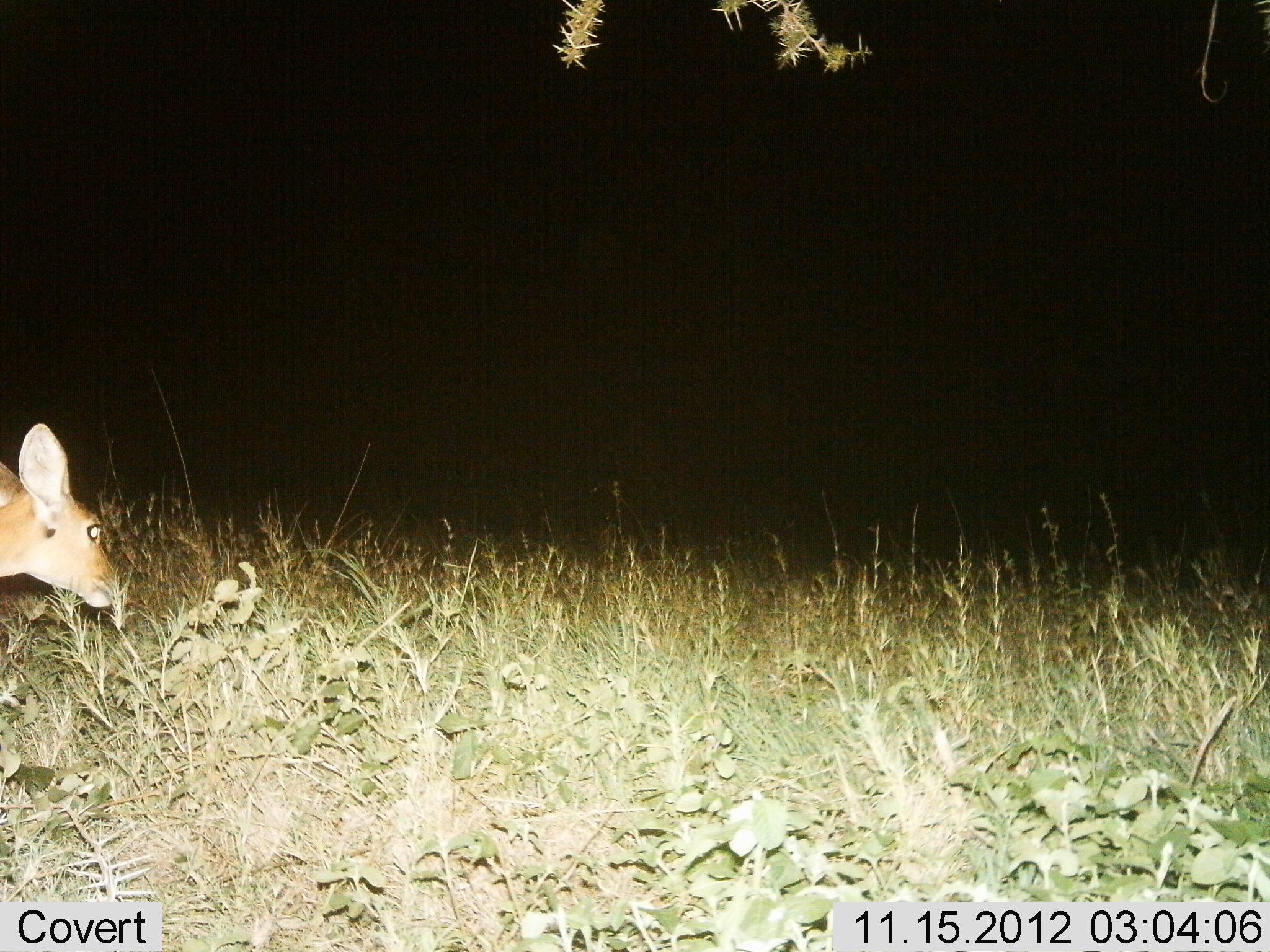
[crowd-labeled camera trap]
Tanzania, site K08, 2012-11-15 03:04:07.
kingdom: Animalia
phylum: Chordata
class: Mammalia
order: Artiodactyla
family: Bovidae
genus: Redunca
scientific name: Redunca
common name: reedbuck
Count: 1.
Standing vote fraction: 44%.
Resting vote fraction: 0%.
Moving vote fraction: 22%.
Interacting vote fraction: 0%.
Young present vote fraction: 0%.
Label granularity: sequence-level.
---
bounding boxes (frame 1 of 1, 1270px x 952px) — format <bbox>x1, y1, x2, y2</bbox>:
animal: <bbox>1, 417, 122, 609</bbox>